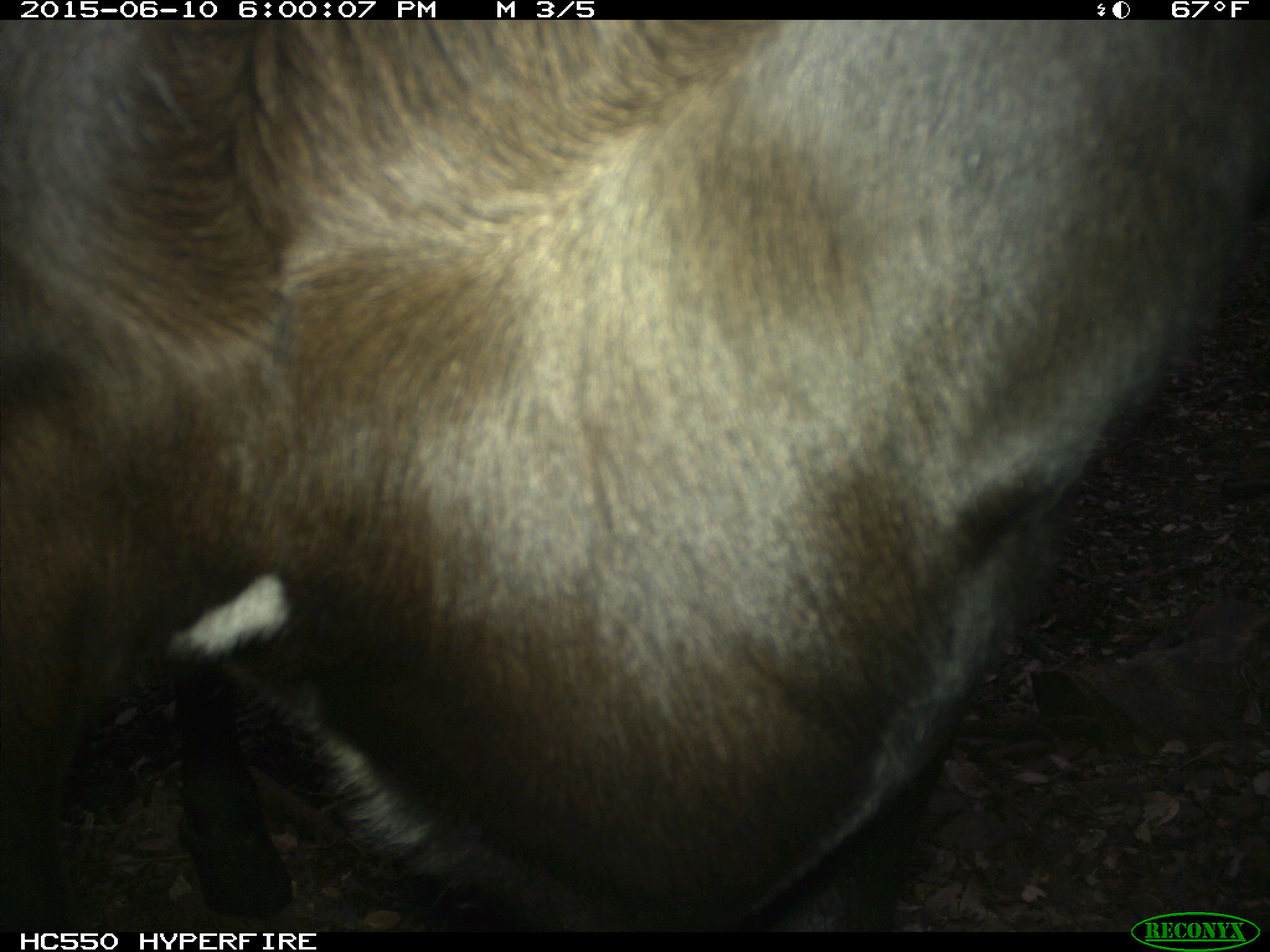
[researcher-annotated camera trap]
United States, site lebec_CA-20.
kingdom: Animalia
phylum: Chordata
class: Mammalia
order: Artiodactyla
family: Bovidae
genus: Bos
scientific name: Bos taurus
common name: domestic cow